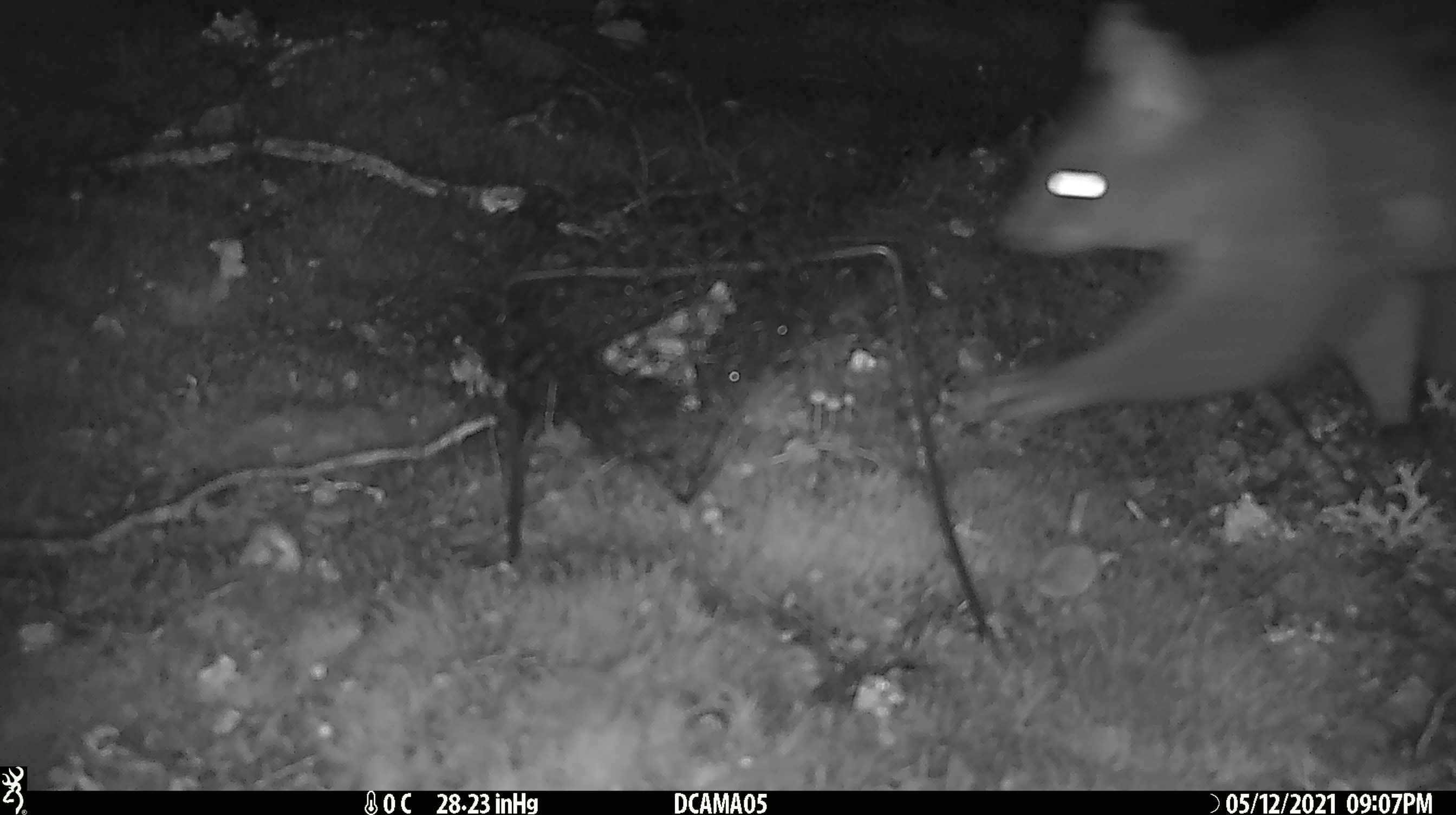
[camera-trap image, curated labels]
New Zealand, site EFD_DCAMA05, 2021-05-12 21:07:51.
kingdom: Animalia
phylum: Chordata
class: Mammalia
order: Diprotodontia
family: Phalangeridae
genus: Trichosurus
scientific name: Trichosurus vulpecula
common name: common brushtail possum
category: possum